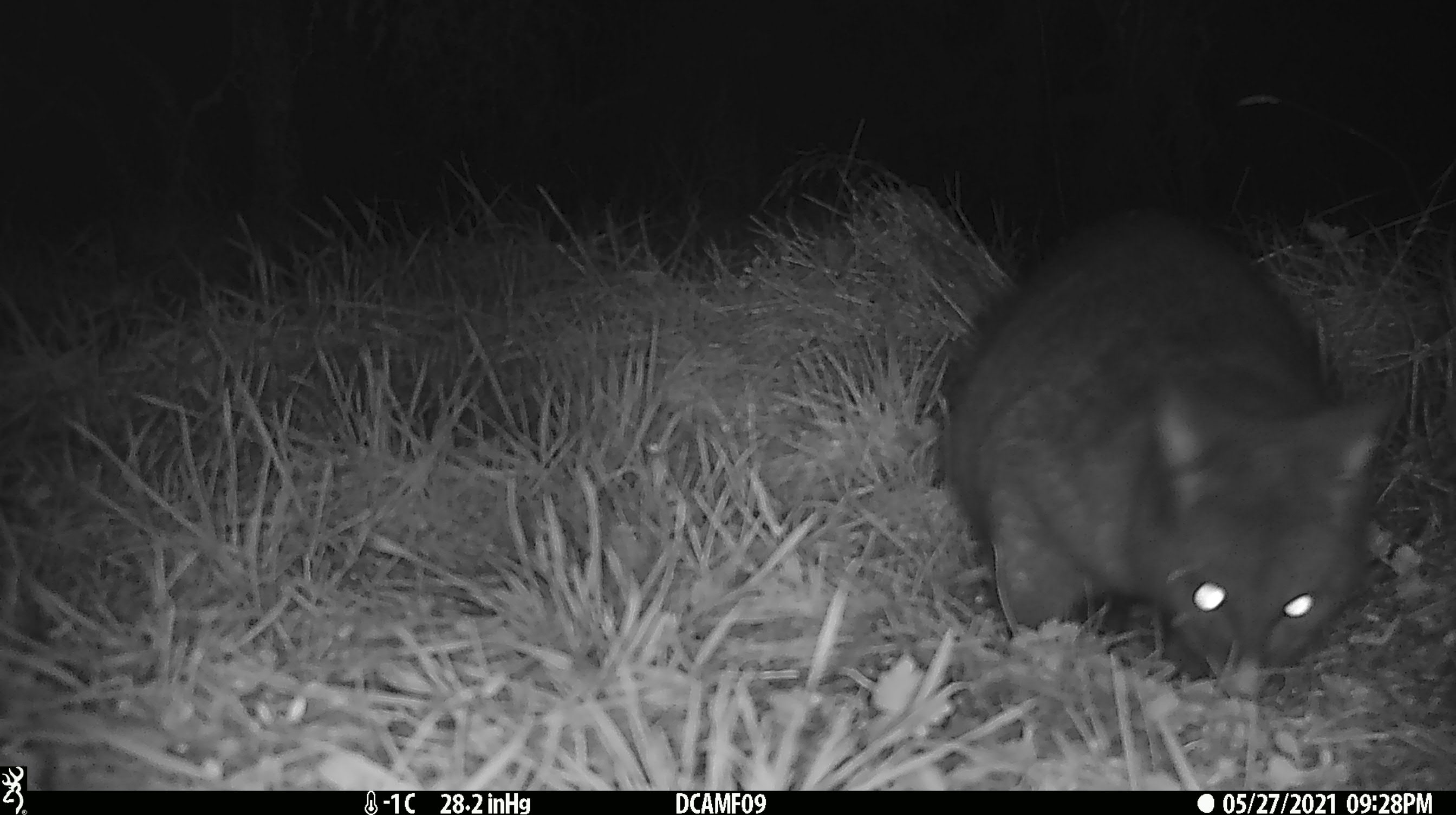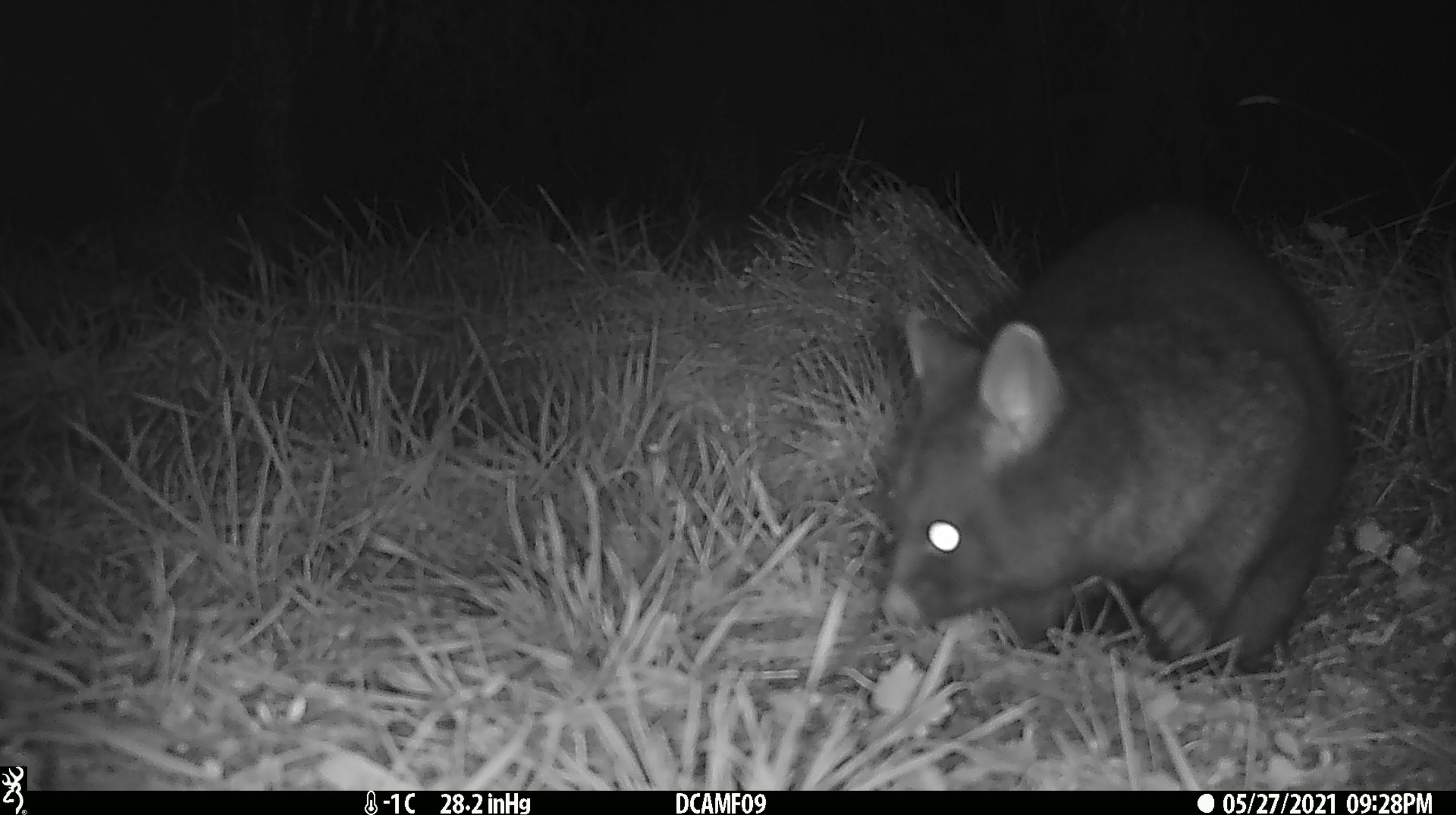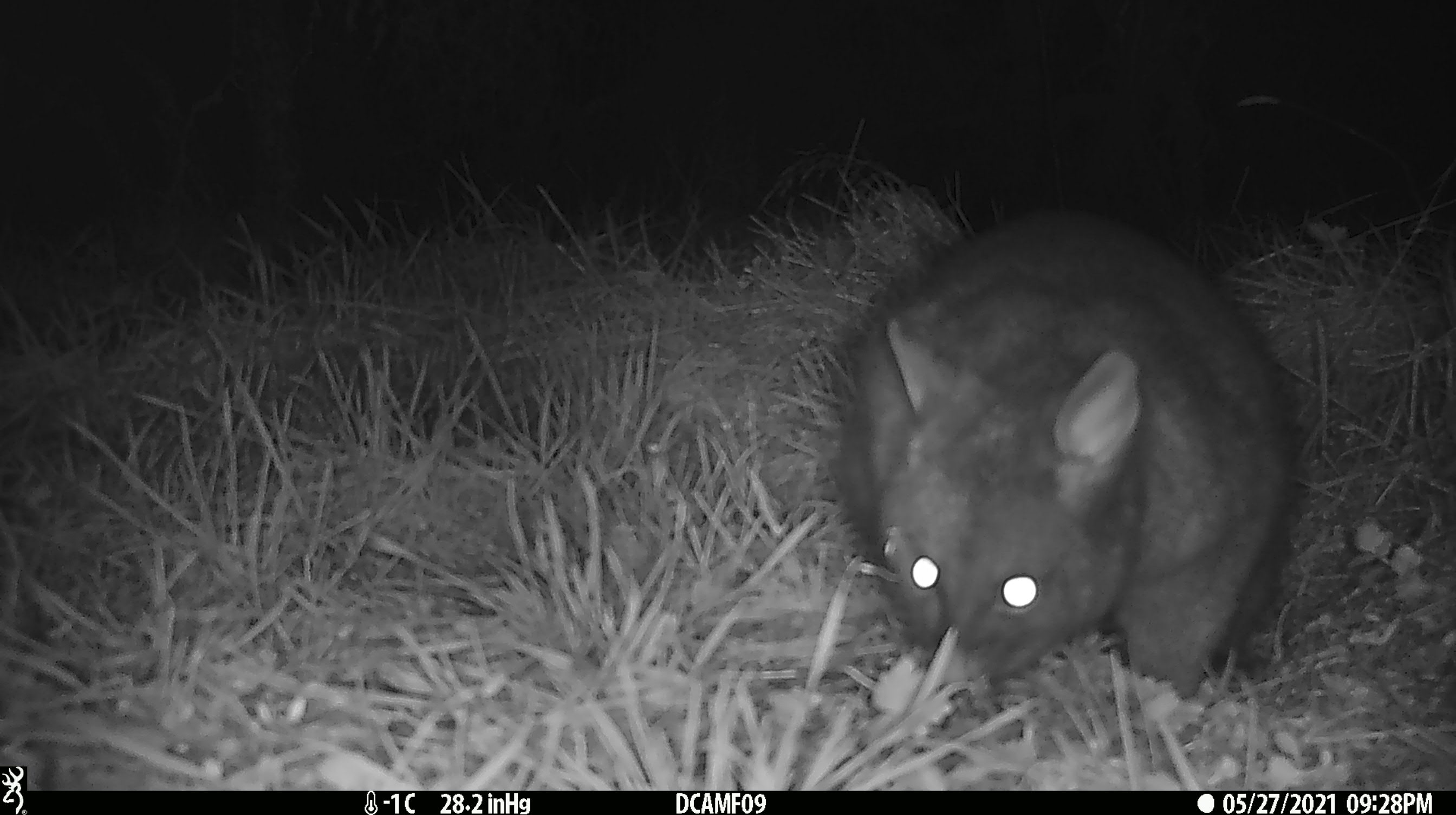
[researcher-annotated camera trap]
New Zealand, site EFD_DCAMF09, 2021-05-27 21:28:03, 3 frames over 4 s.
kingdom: Animalia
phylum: Chordata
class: Mammalia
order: Diprotodontia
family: Phalangeridae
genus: Trichosurus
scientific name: Trichosurus vulpecula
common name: common brushtail possum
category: possum